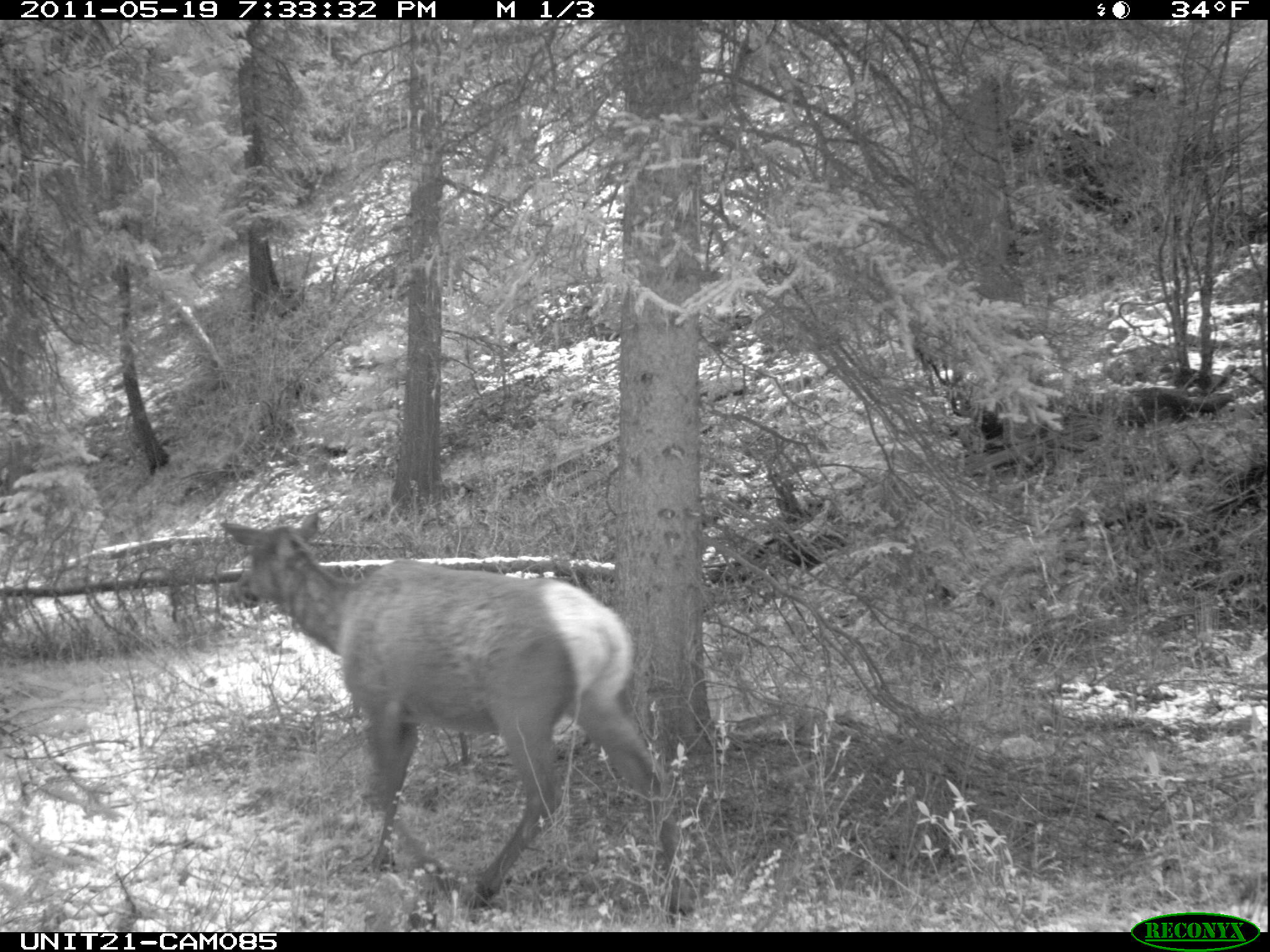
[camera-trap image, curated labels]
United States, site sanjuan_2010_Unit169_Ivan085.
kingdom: Animalia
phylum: Chordata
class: Mammalia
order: Artiodactyla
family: Cervidae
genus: Cervus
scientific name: Cervus elaphus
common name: red deer